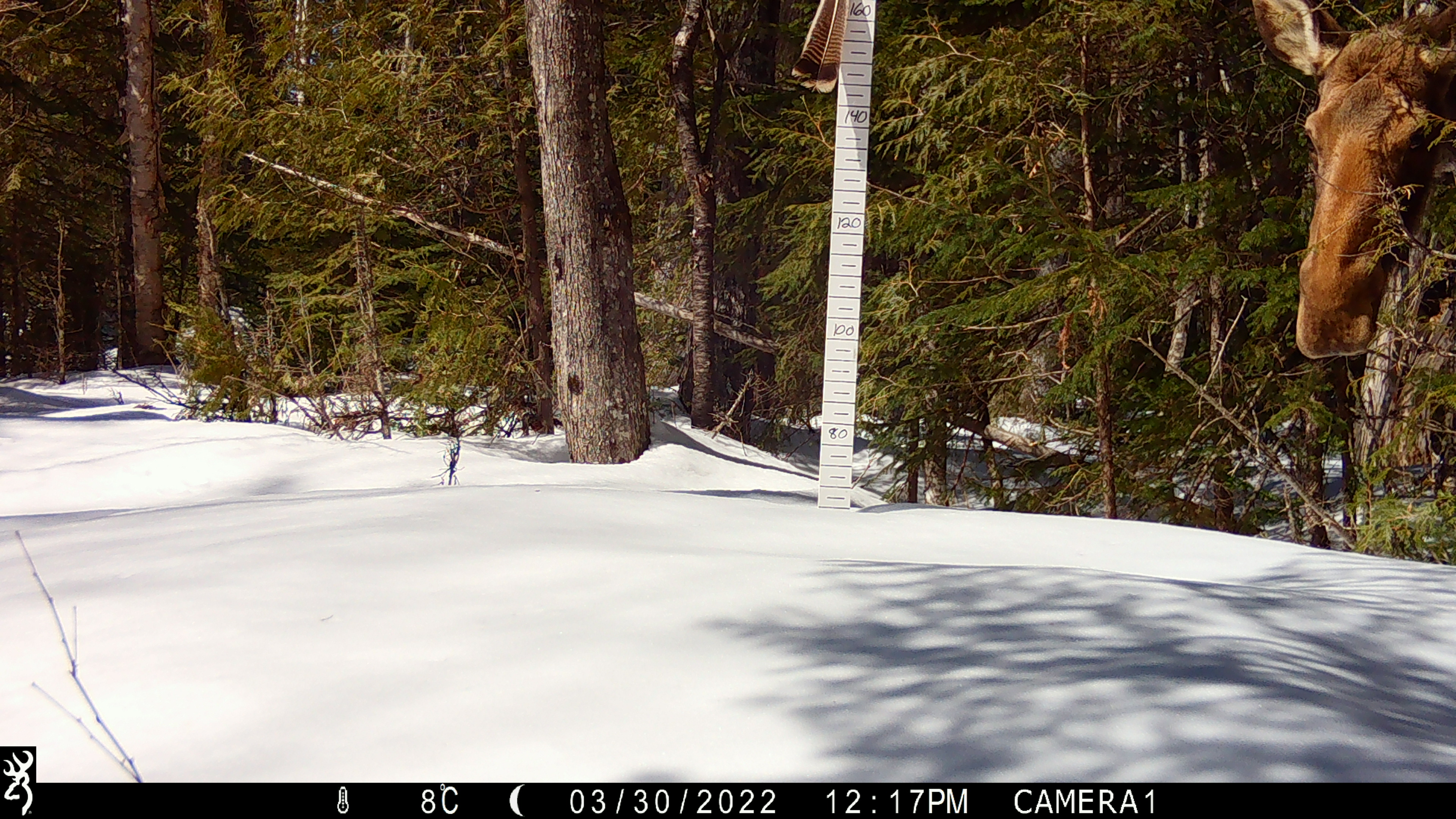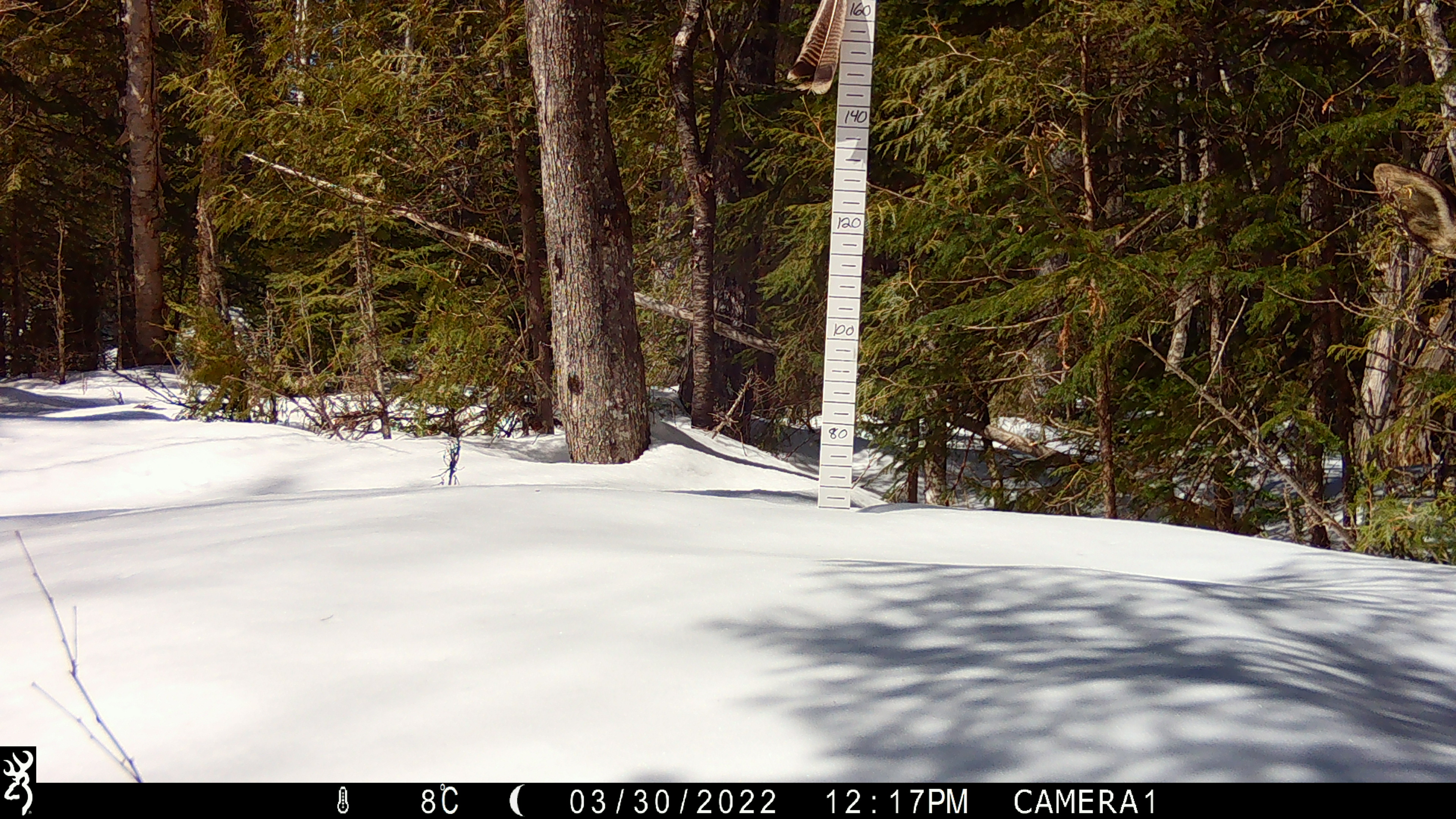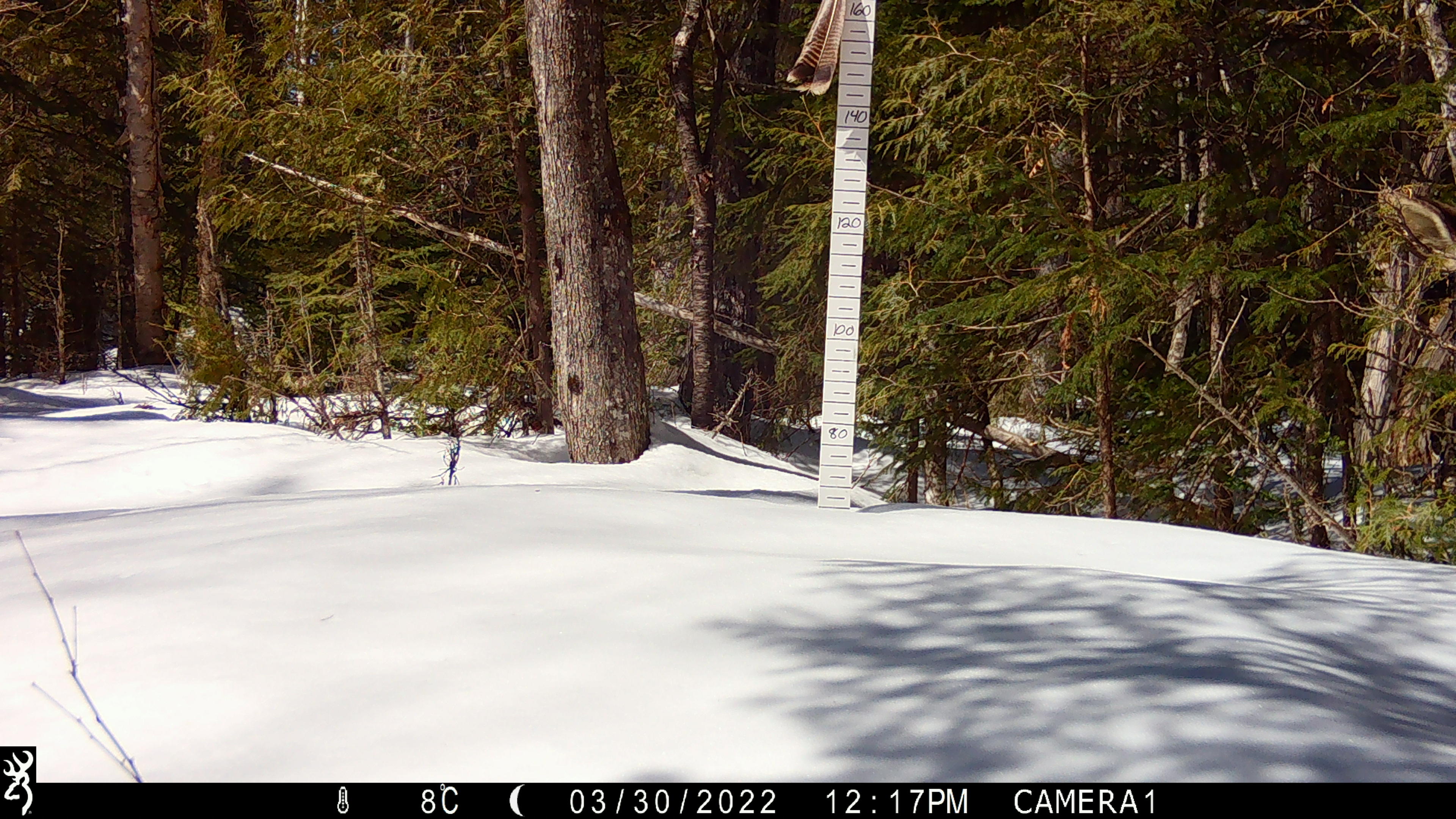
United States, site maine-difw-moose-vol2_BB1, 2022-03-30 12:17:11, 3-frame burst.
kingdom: Animalia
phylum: Chordata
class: Mammalia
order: Artiodactyla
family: Cervidae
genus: Alces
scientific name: Alces alces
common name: moose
Moose (Alces alces).